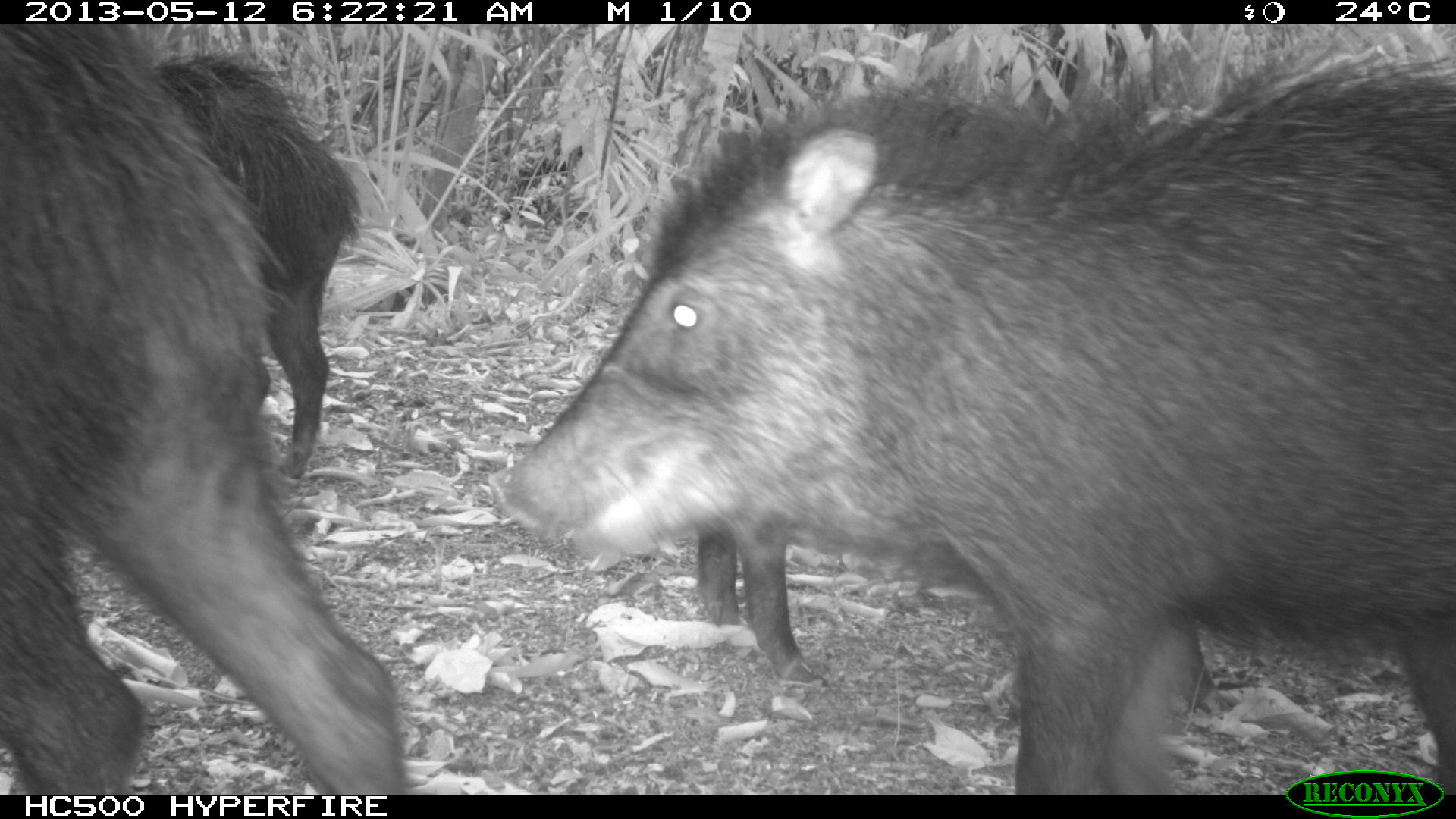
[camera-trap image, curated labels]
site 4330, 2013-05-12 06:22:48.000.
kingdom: Animalia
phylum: Chordata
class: Mammalia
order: Artiodactyla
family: Tayassuidae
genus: Tayassu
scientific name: Tayassu pecari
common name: white-lipped peccary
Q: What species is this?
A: Tayassu pecari (white-lipped peccary).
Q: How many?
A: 5.